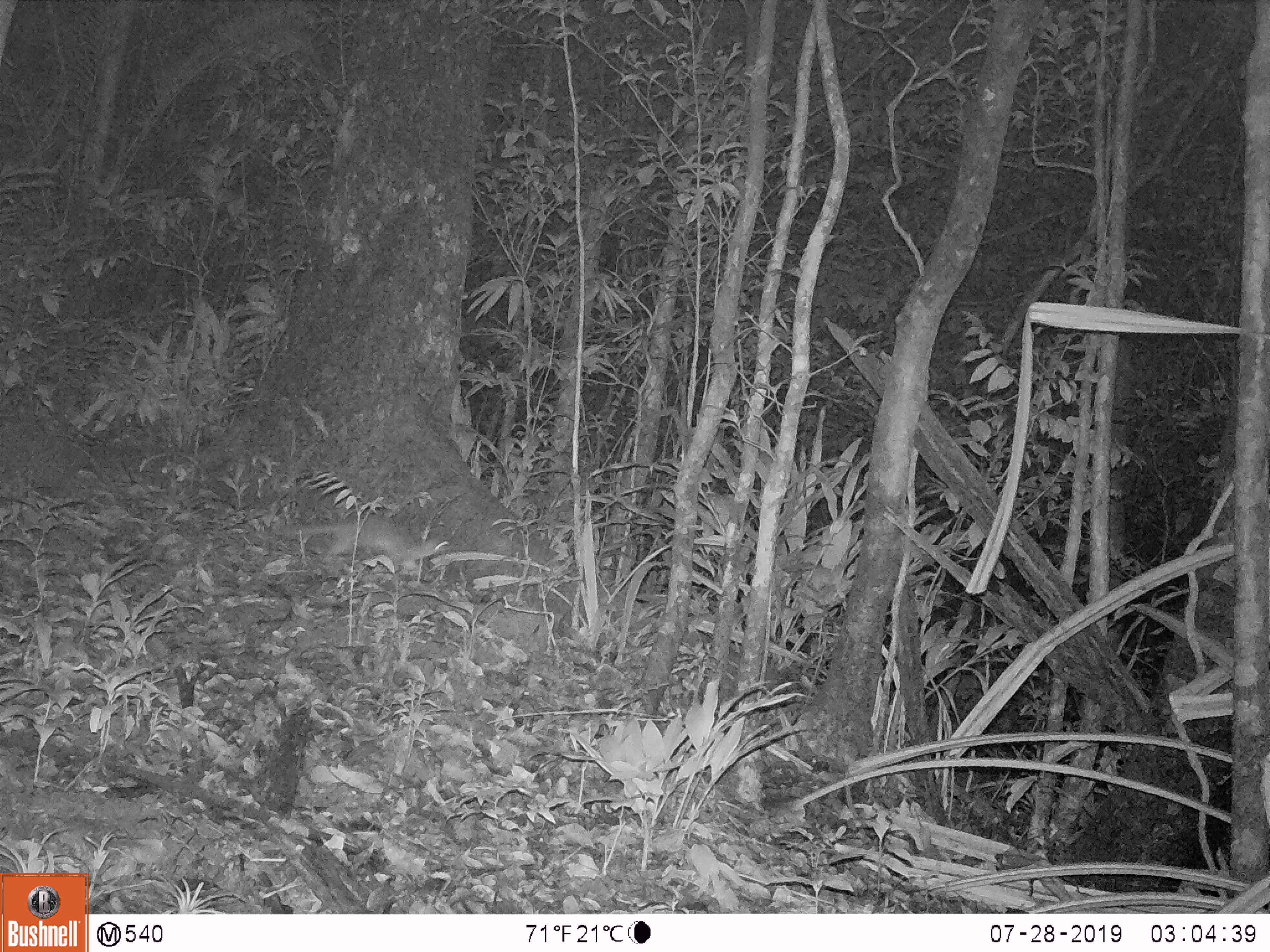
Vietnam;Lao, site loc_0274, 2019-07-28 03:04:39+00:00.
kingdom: Animalia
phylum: Chordata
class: Mammalia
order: Carnivora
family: Mustelidae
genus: Melogale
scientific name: Melogale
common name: ferret badger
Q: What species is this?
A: Ferret badger (Melogale).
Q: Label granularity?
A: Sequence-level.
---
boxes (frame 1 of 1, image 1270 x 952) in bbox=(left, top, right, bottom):
ferret badger: bbox=(281, 516, 448, 571)